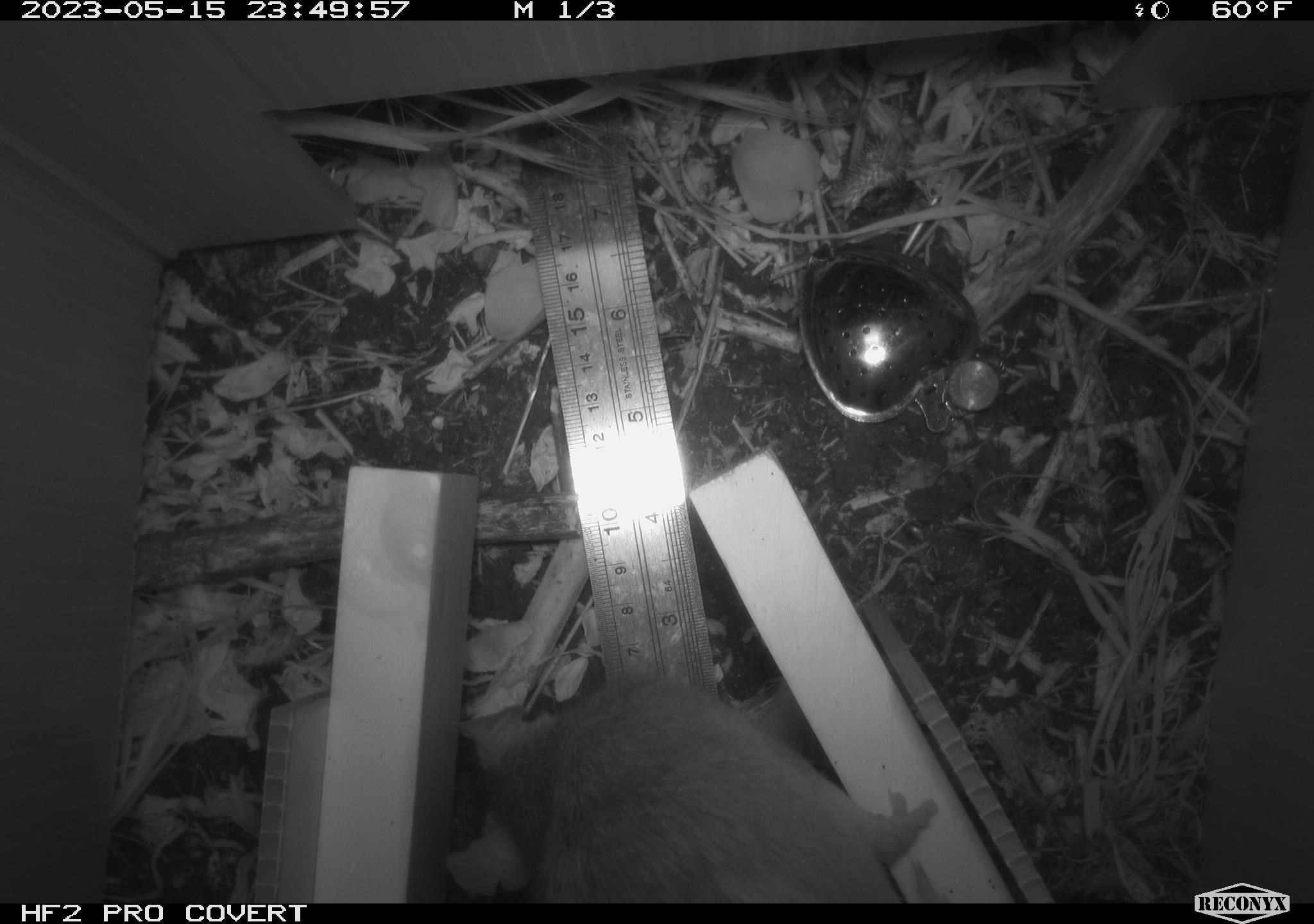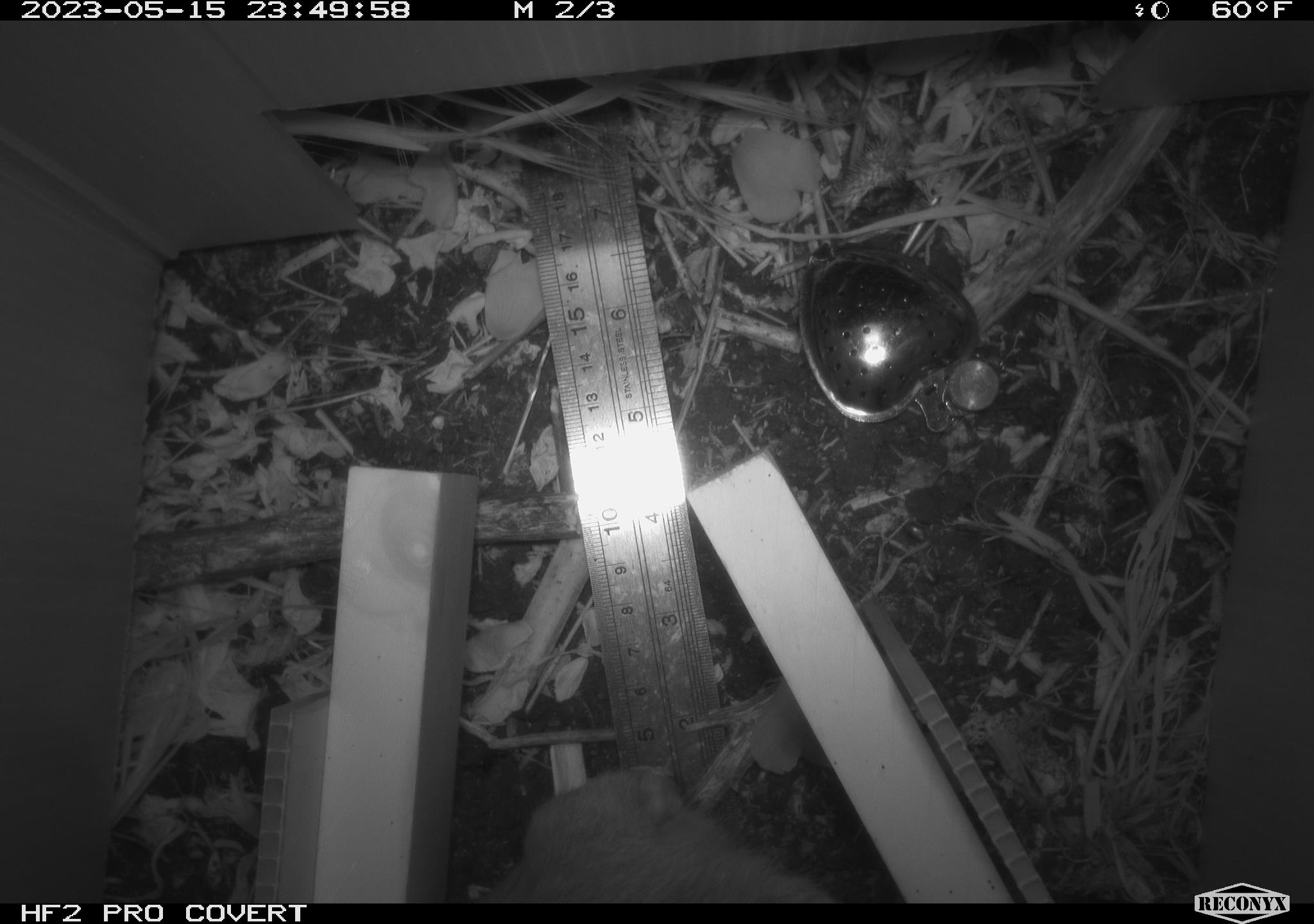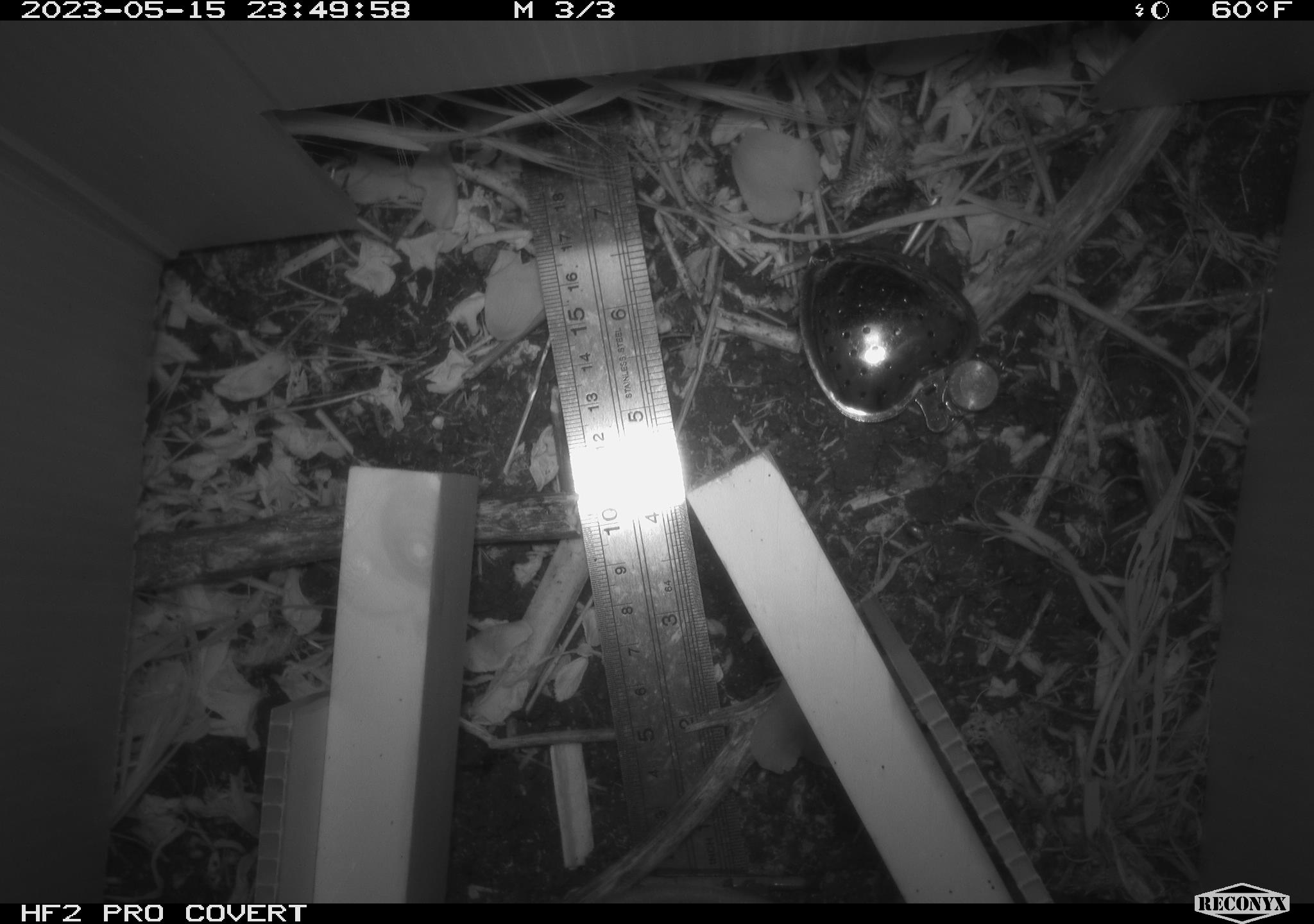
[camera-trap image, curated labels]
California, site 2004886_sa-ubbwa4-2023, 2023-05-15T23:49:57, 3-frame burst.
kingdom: Animalia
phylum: Chordata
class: Mammalia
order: Rodentia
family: Muridae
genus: Rattus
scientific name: Rattus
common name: rat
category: rattus species